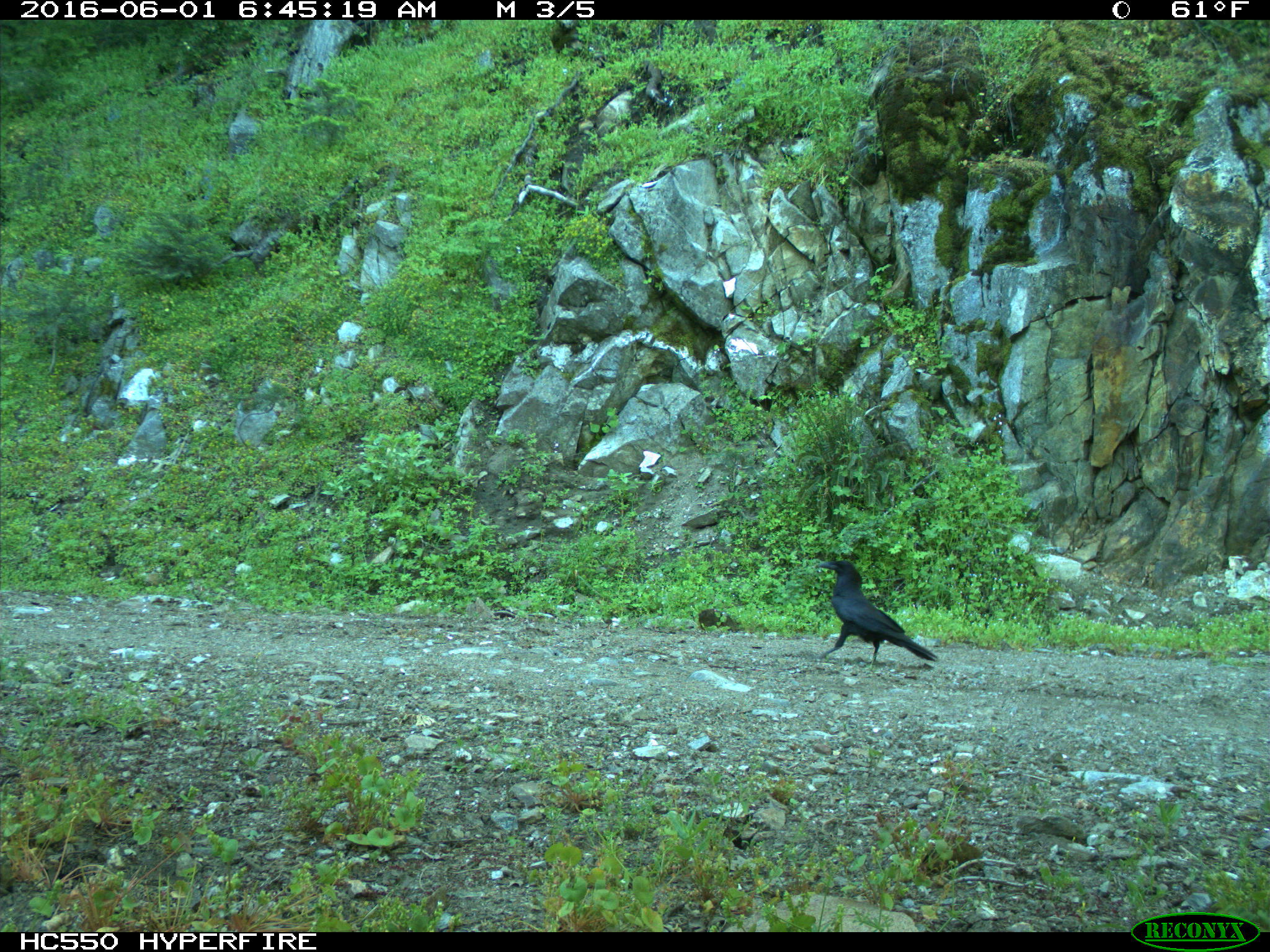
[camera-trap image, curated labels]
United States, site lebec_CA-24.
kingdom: Animalia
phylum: Chordata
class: Aves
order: Passeriformes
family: Corvidae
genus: Corvus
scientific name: Corvus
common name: crows and ravens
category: unidentified corvus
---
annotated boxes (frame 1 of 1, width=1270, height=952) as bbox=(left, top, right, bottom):
animal: bbox=(815, 558, 939, 672)